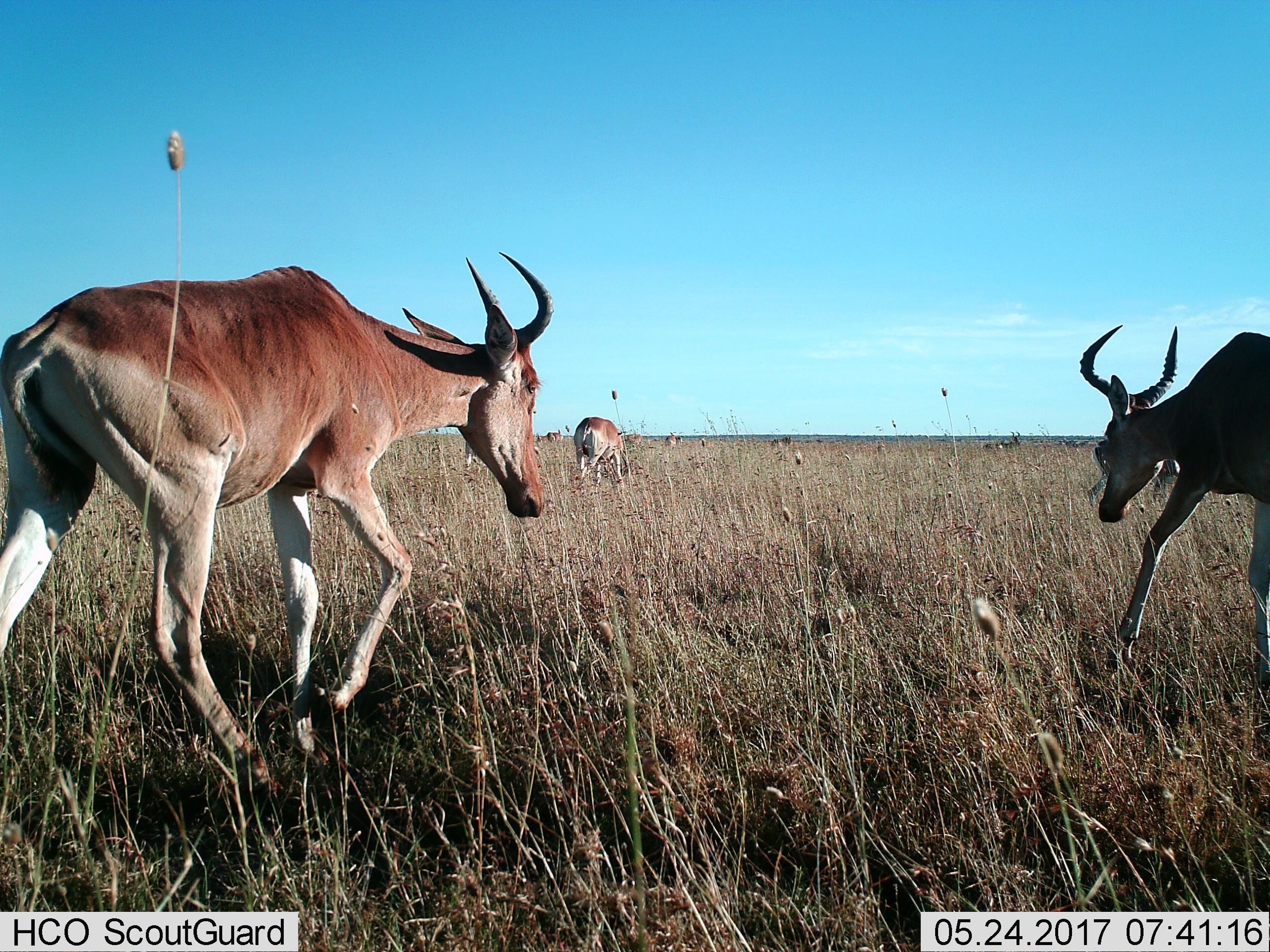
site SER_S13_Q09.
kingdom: Animalia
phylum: Chordata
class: Mammalia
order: Artiodactyla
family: Bovidae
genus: Alcelaphus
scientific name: Alcelaphus buselaphus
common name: hartebeest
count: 8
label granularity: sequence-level